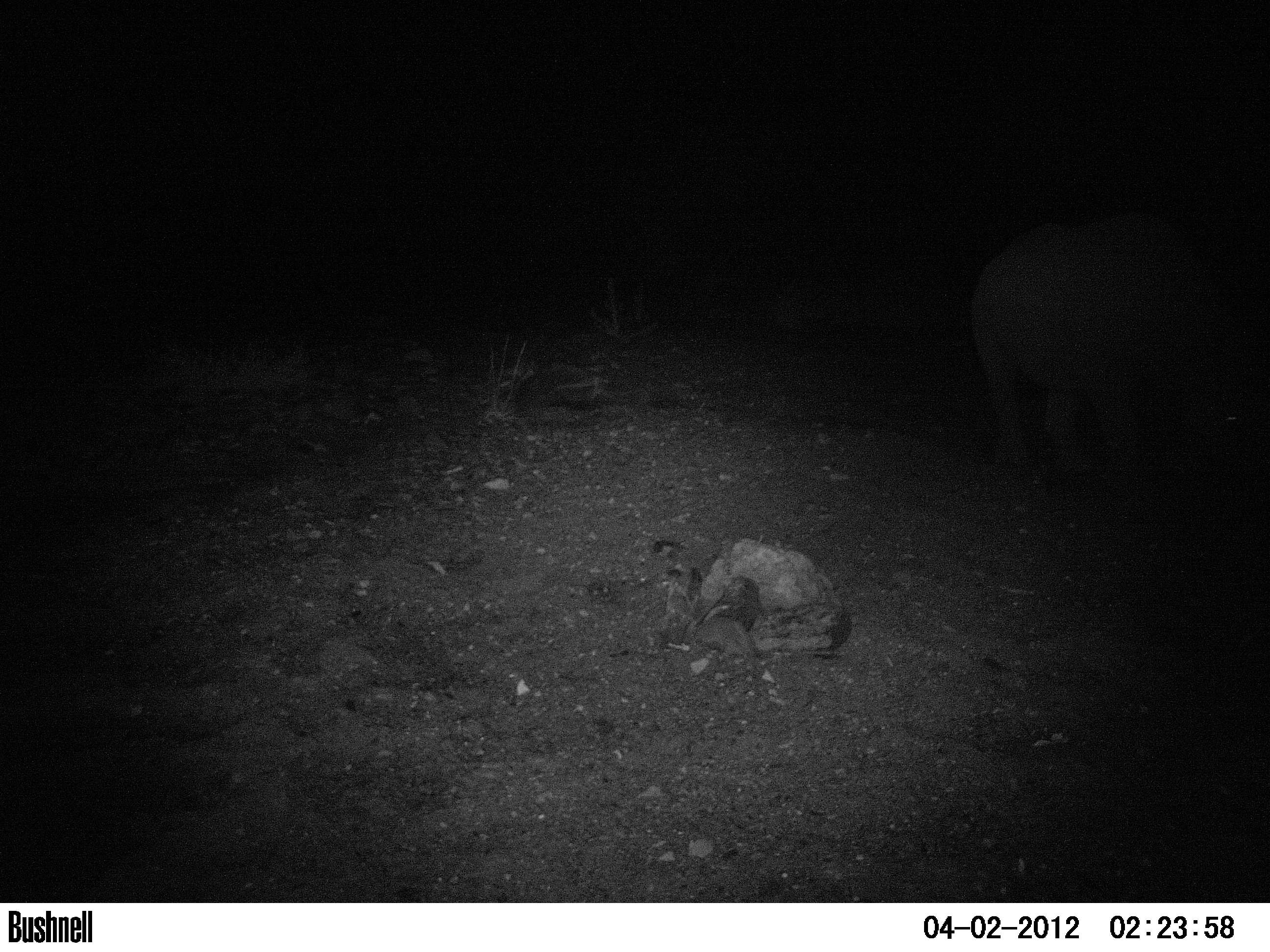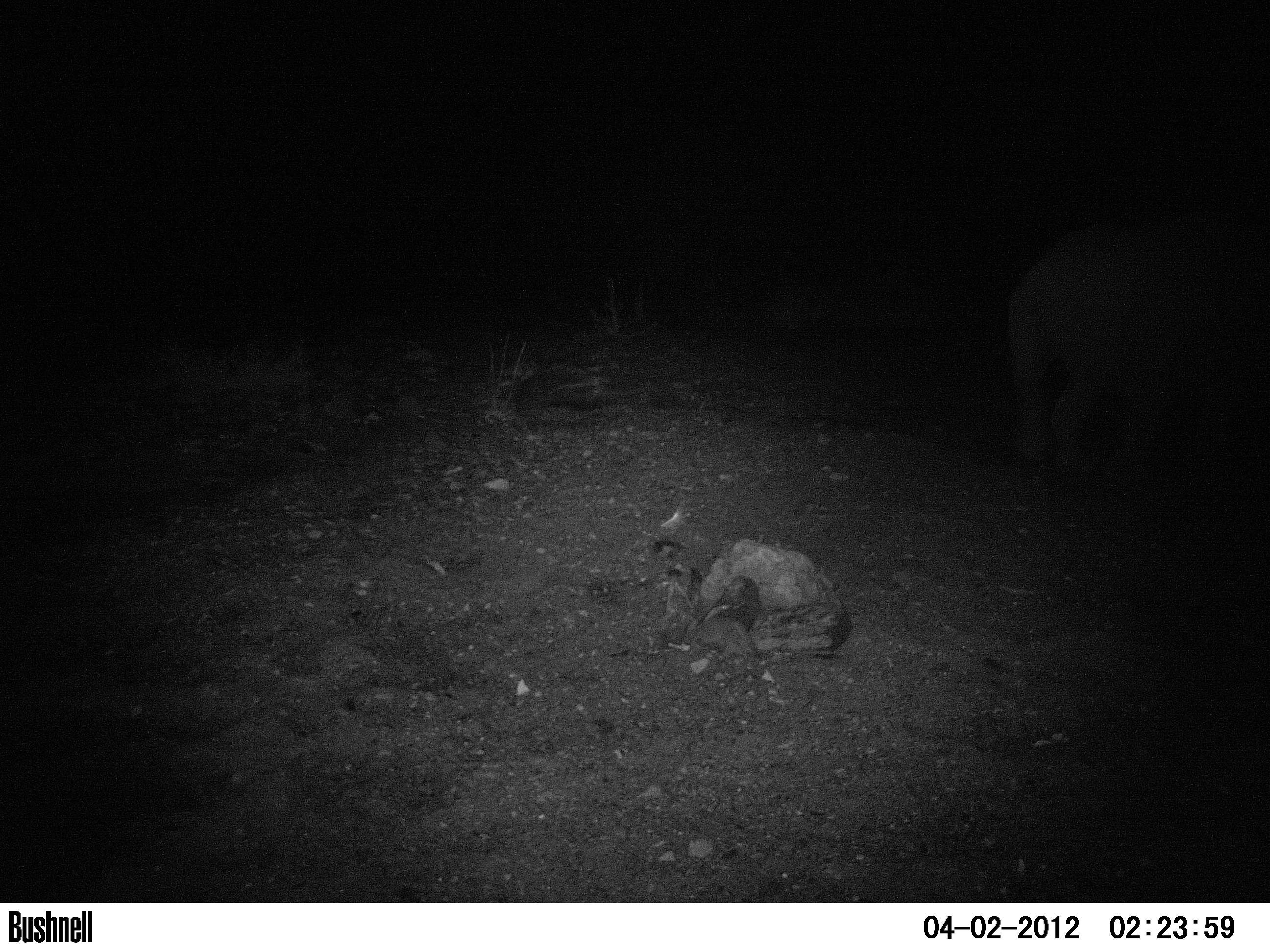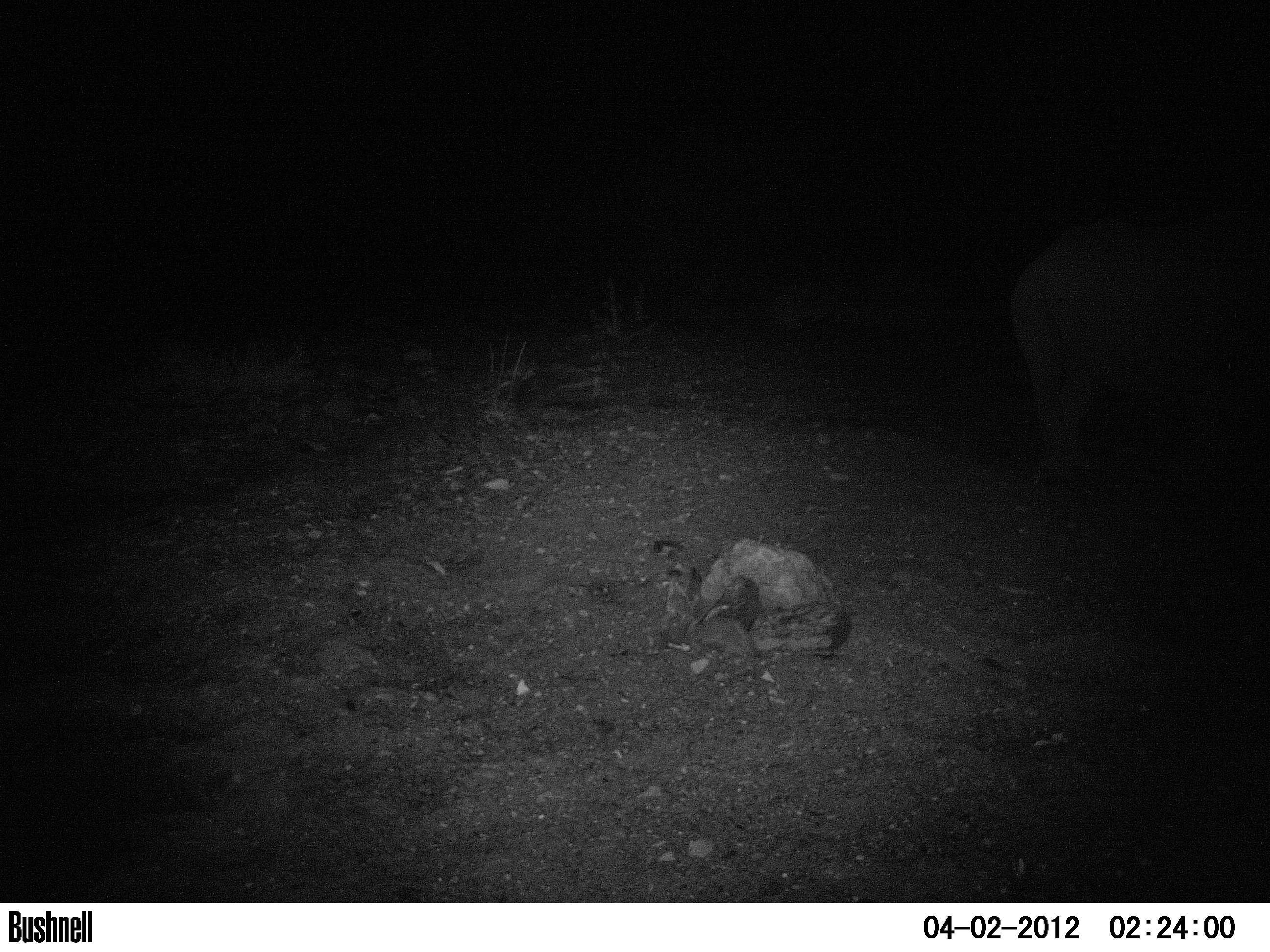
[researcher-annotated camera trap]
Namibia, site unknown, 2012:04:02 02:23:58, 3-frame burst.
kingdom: Animalia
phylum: Chordata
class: Mammalia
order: Perissodactyla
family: Rhinocerotidae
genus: Diceros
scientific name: Diceros bicornis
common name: black rhinoceros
Diceros bicornis (black rhinoceros).